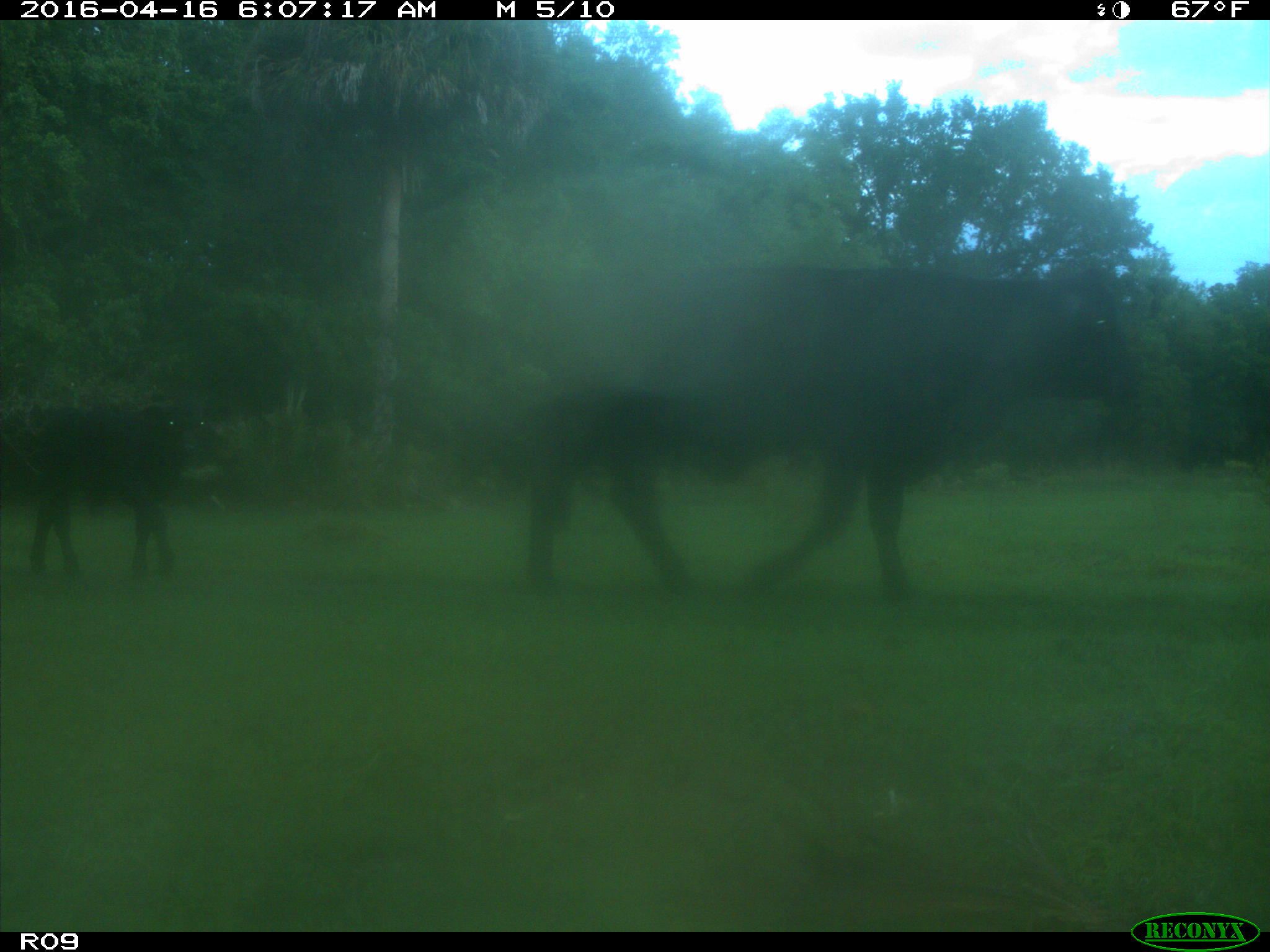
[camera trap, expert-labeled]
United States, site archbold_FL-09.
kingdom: Animalia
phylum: Chordata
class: Mammalia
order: Artiodactyla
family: Bovidae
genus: Bos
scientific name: Bos taurus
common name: domestic cow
Bos taurus (domestic cow).